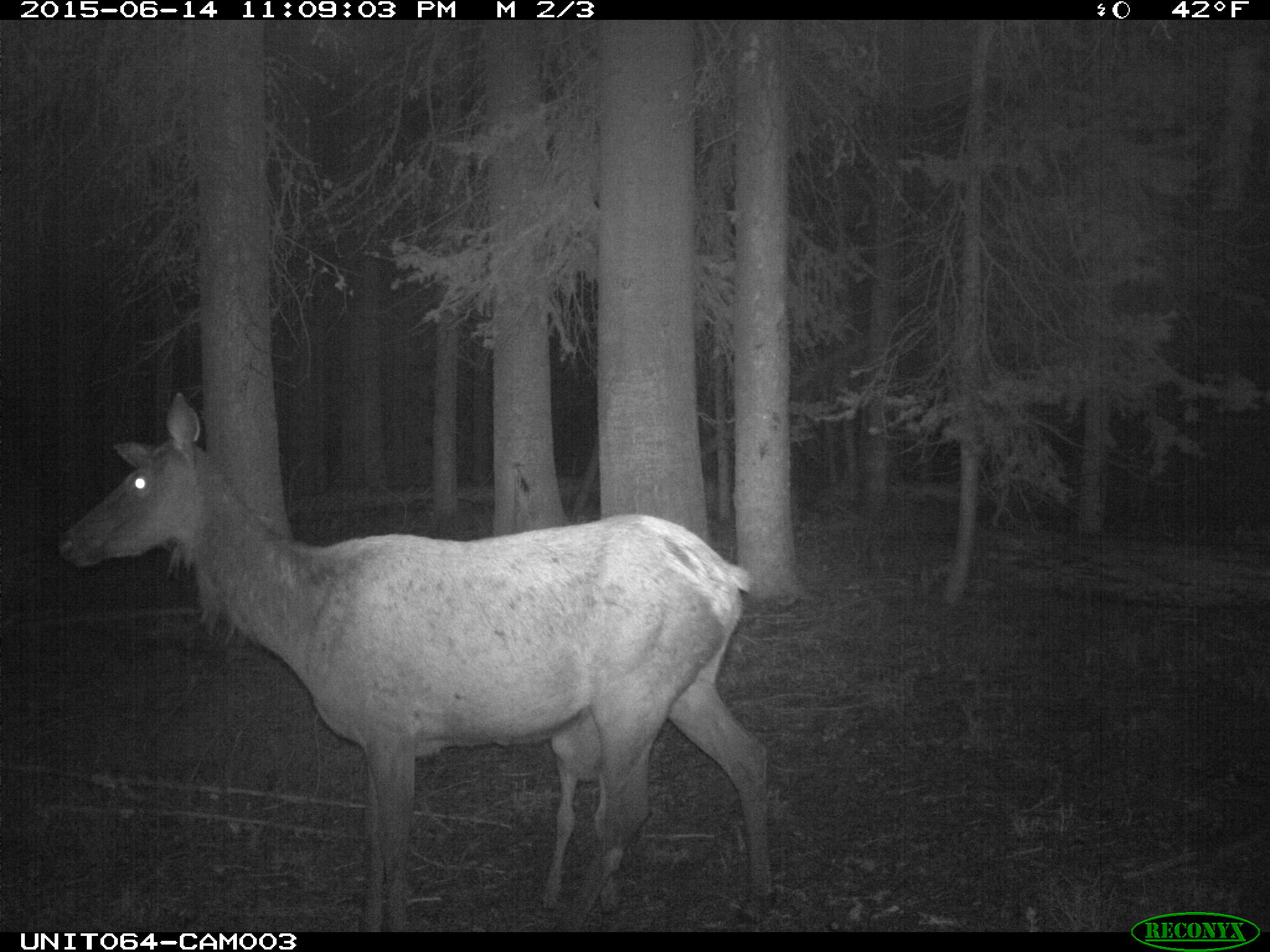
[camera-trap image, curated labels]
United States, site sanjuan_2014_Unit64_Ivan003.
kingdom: Animalia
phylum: Chordata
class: Mammalia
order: Artiodactyla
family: Cervidae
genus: Cervus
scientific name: Cervus elaphus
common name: red deer